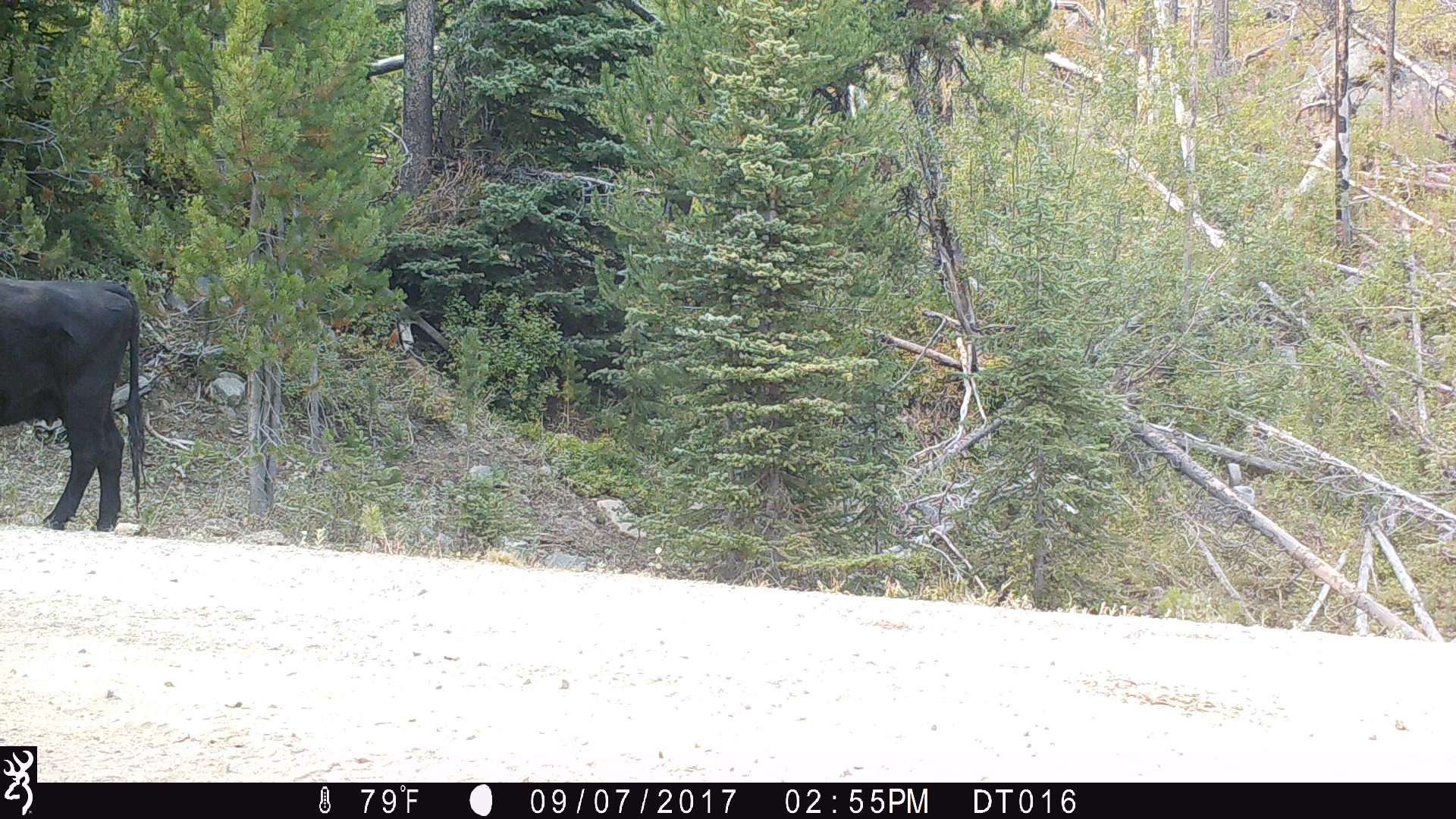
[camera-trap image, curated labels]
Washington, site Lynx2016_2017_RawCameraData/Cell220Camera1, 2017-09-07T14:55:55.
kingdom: Animalia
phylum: Chordata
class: Mammalia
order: Artiodactyla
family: Bovidae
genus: Bos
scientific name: Bos taurus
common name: domestic cattle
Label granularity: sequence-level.